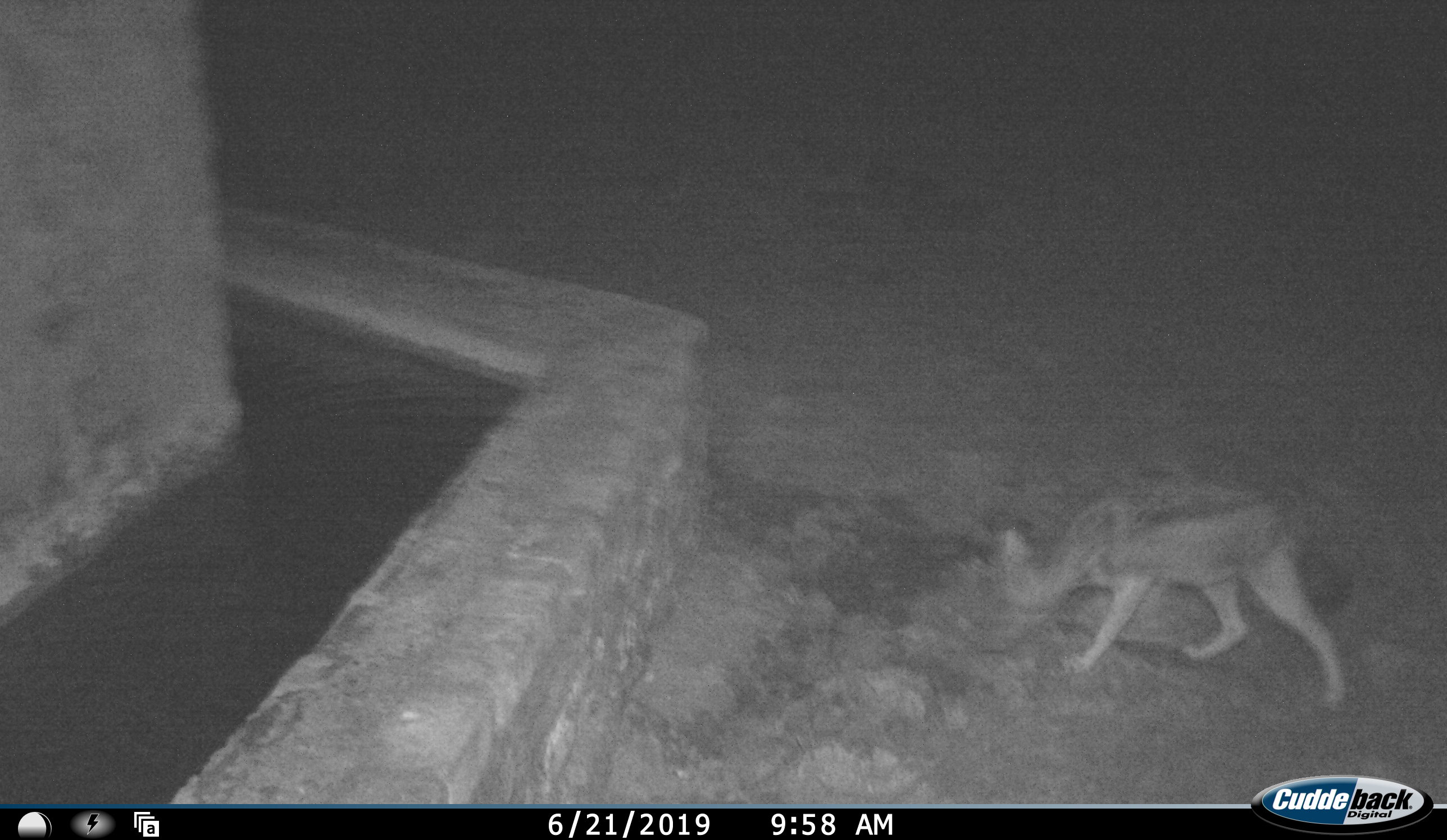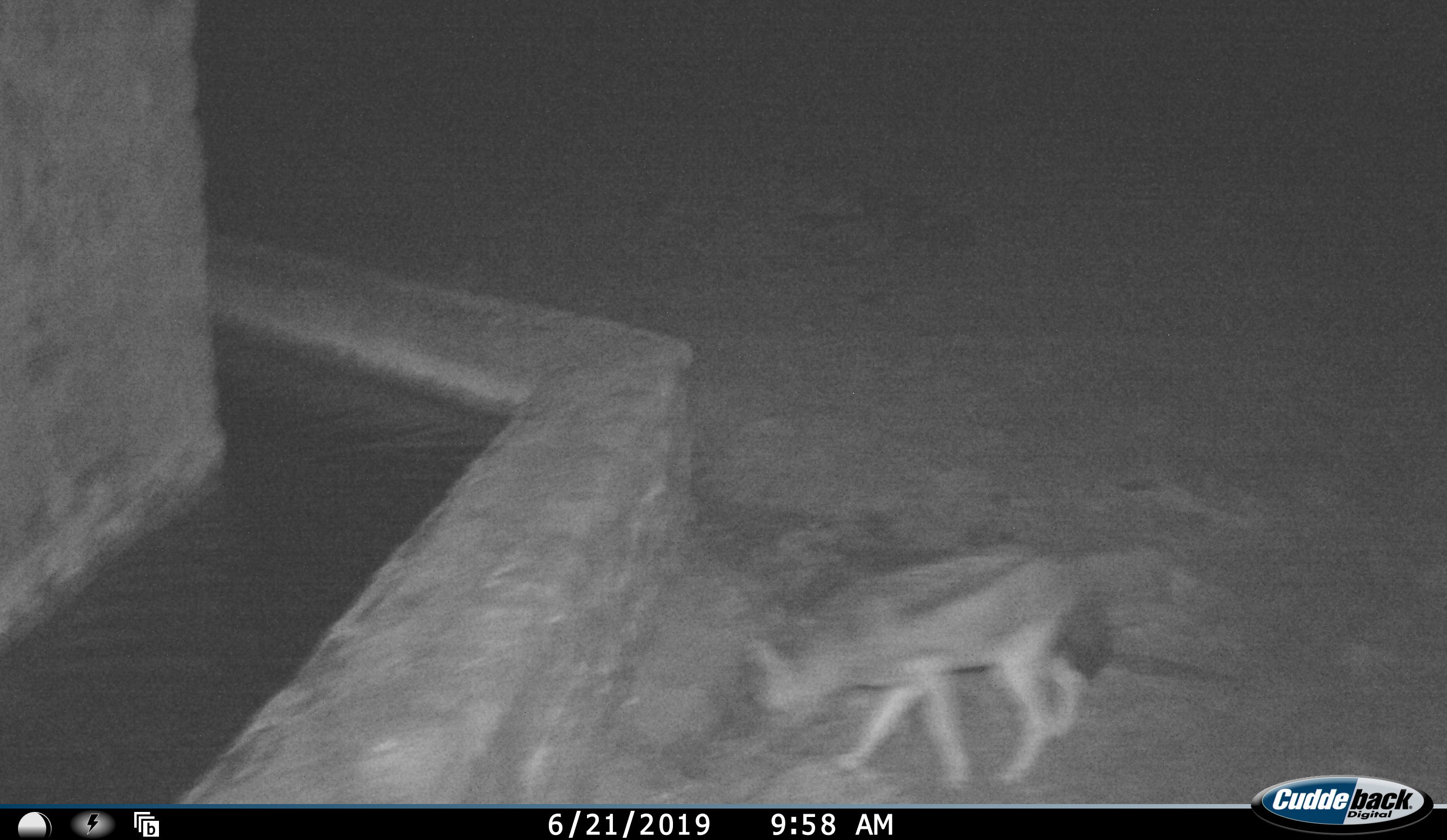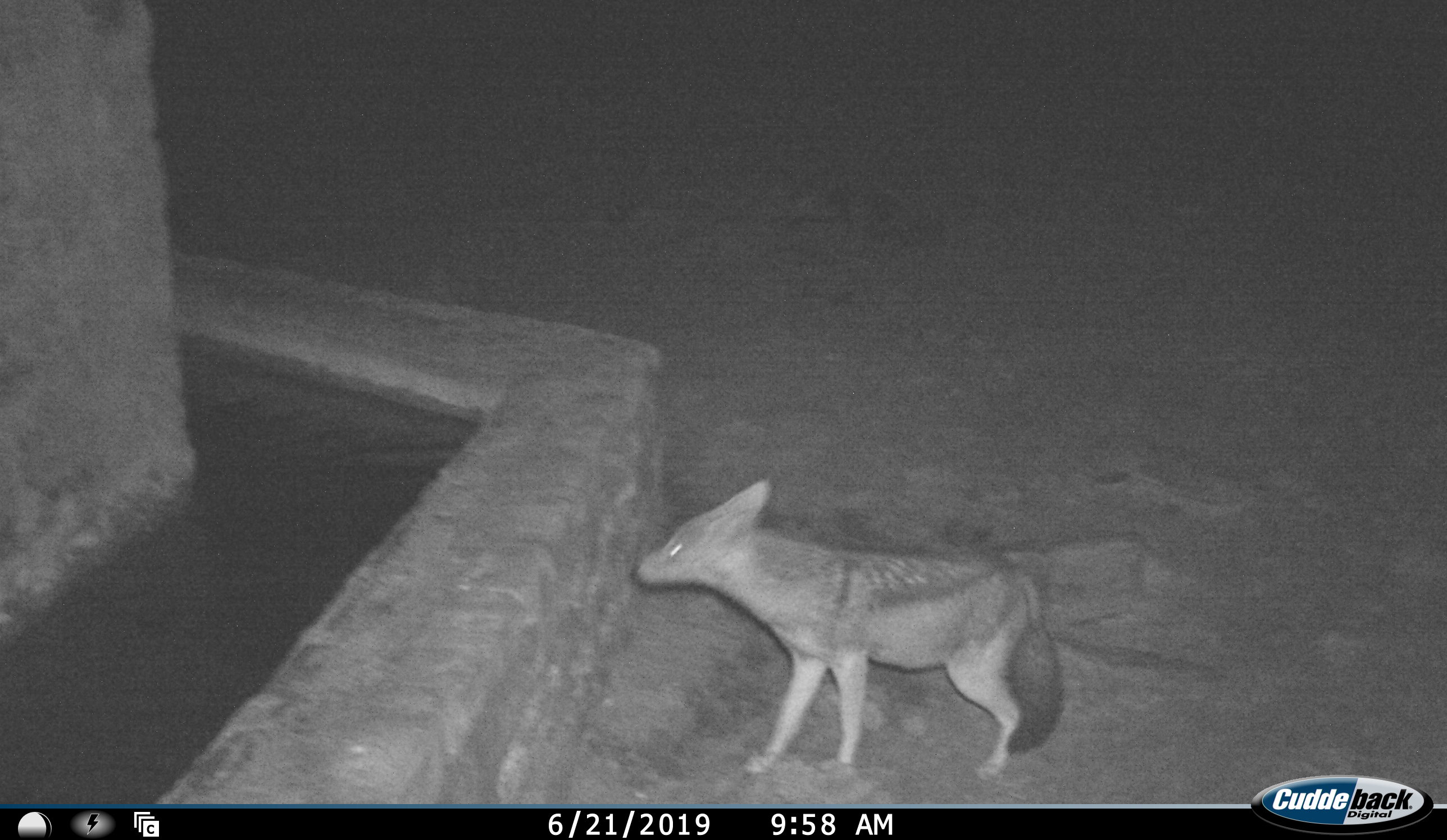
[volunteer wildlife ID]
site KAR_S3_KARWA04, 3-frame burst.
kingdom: Animalia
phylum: Chordata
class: Mammalia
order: Carnivora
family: Canidae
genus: Lupulella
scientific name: Lupulella mesomelas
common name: black-backed jackal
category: jackalblackbacked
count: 1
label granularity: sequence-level